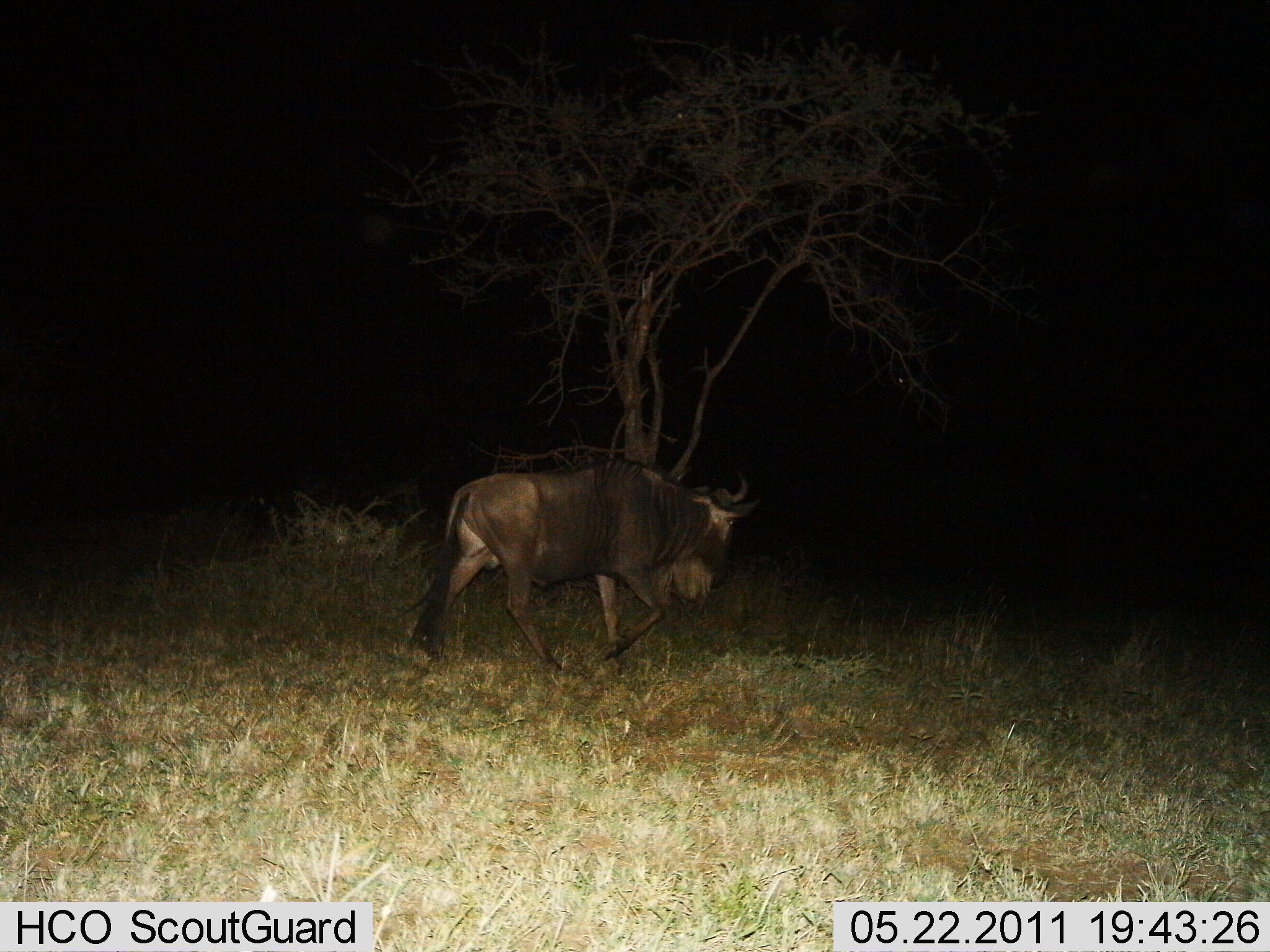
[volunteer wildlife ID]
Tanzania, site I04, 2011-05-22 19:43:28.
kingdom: Animalia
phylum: Chordata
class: Mammalia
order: Artiodactyla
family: Bovidae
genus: Connochaetes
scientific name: Connochaetes taurinus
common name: blue wildebeest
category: wildebeest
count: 1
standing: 18%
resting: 0%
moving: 73%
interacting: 0%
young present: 0%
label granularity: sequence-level